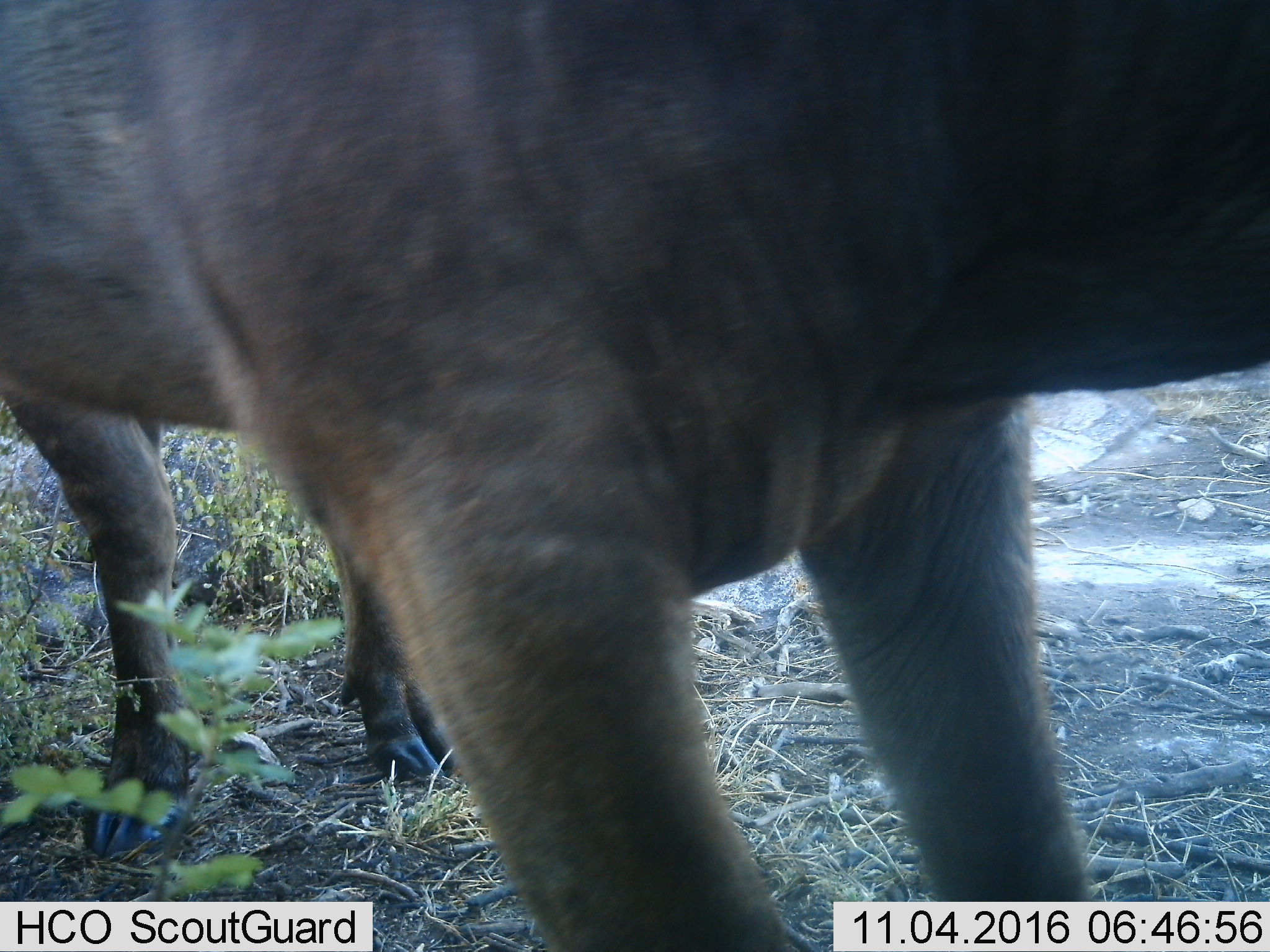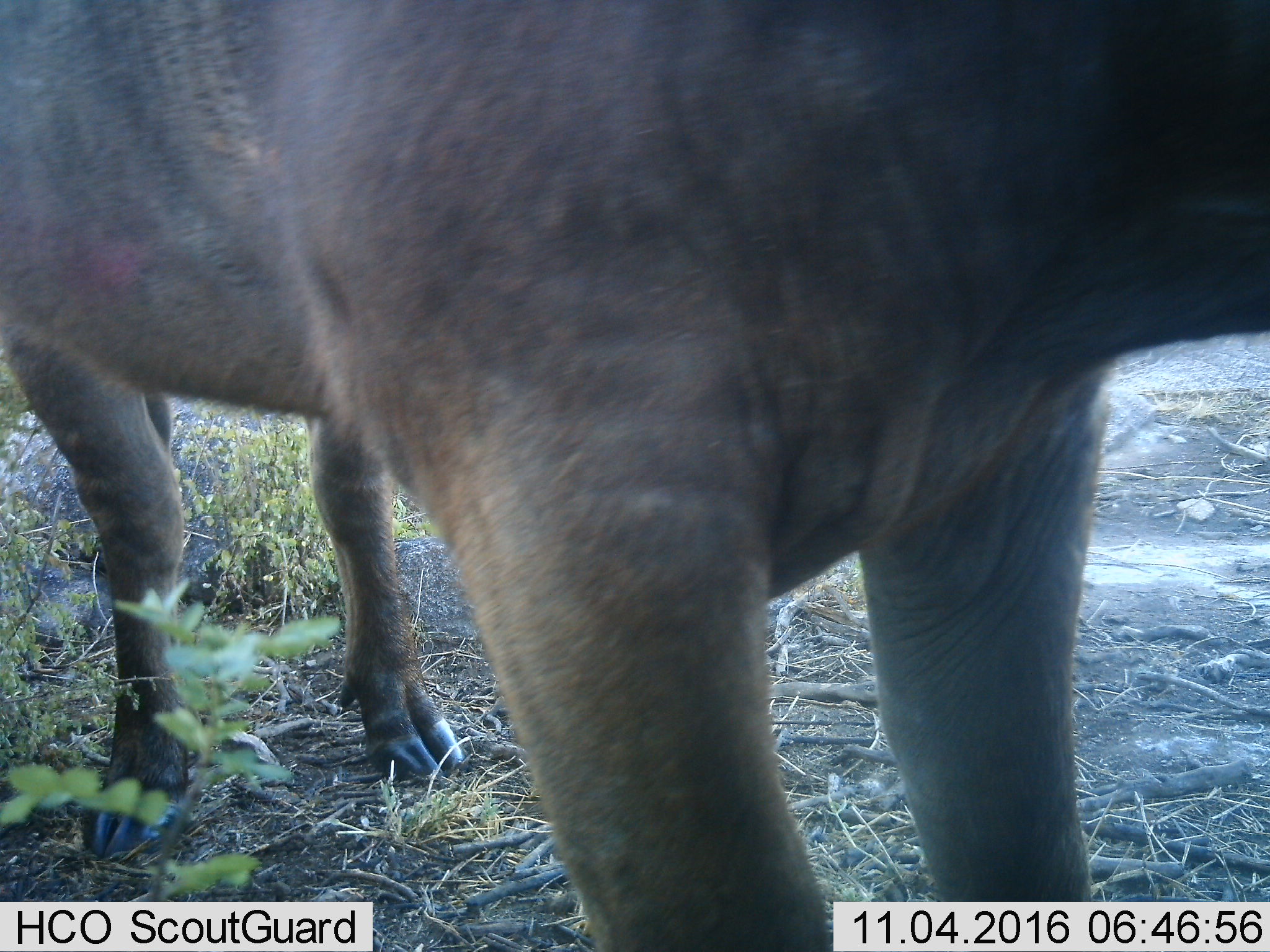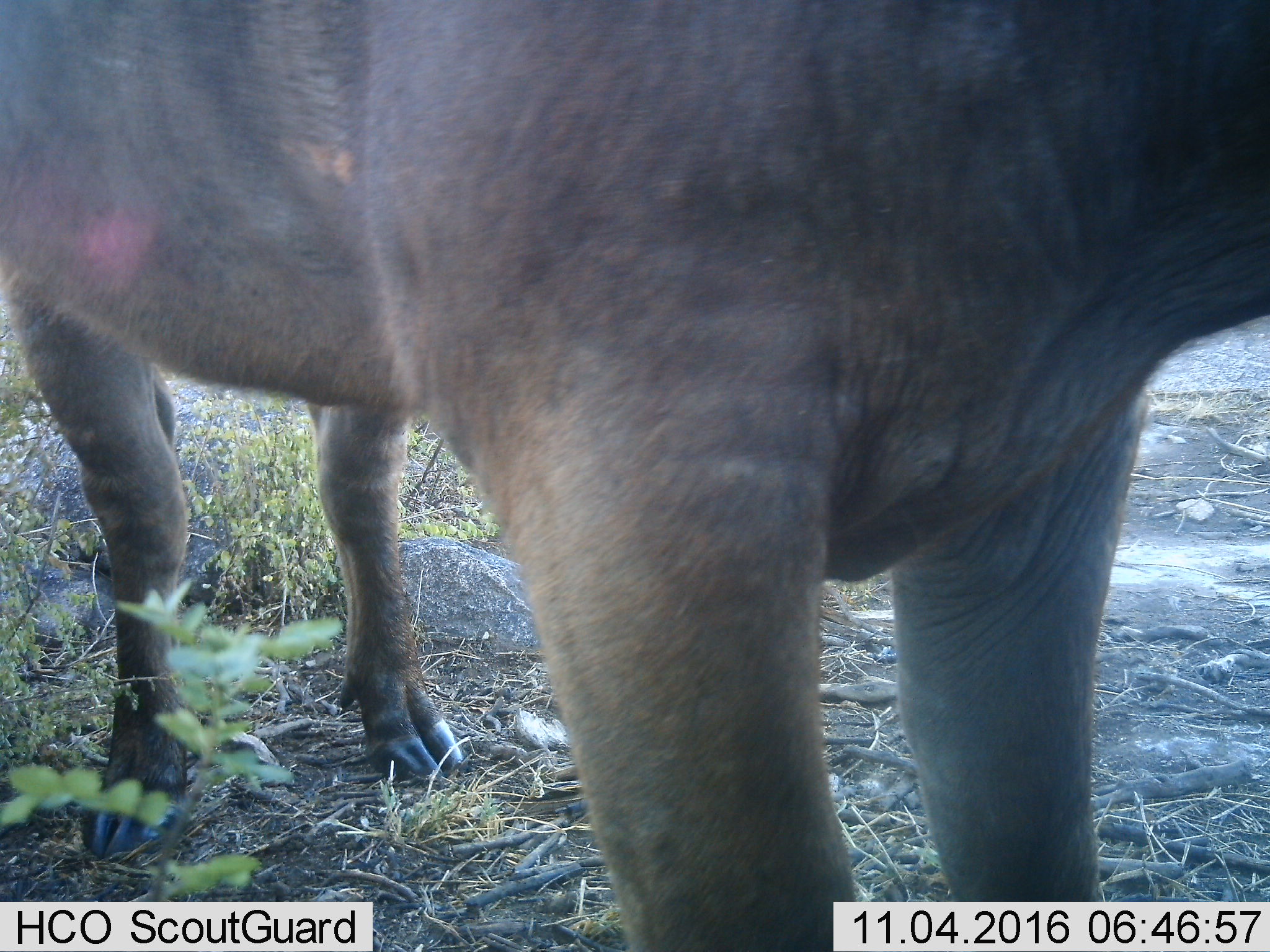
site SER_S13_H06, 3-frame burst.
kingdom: Animalia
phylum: Chordata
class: Mammalia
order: Artiodactyla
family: Bovidae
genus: Connochaetes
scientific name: Connochaetes taurinus taurinus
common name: blue wildebeest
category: wildebeestblue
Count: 1.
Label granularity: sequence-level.